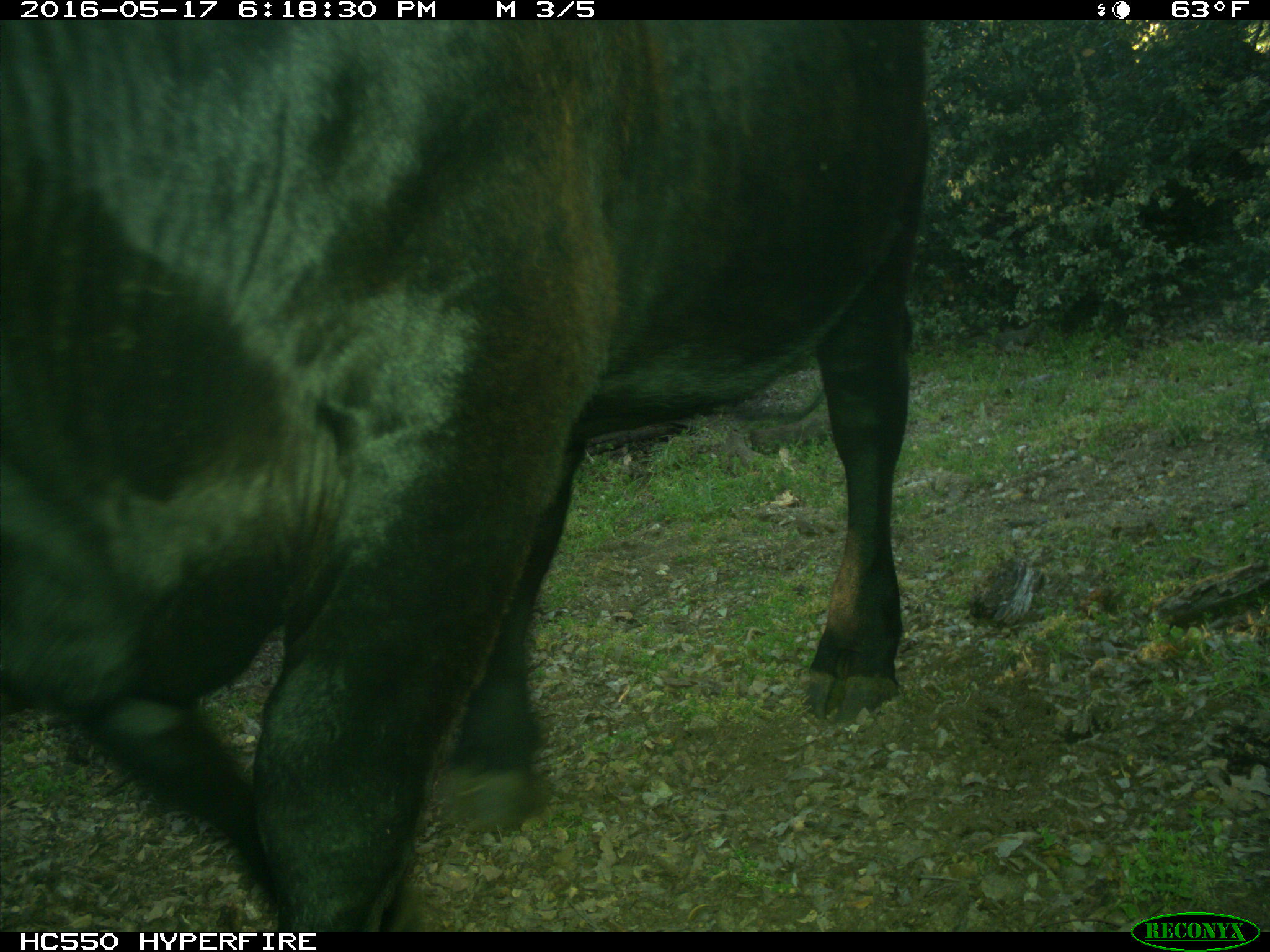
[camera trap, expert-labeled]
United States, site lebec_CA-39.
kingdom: Animalia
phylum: Chordata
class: Mammalia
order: Artiodactyla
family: Bovidae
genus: Bos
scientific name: Bos taurus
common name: domestic cow